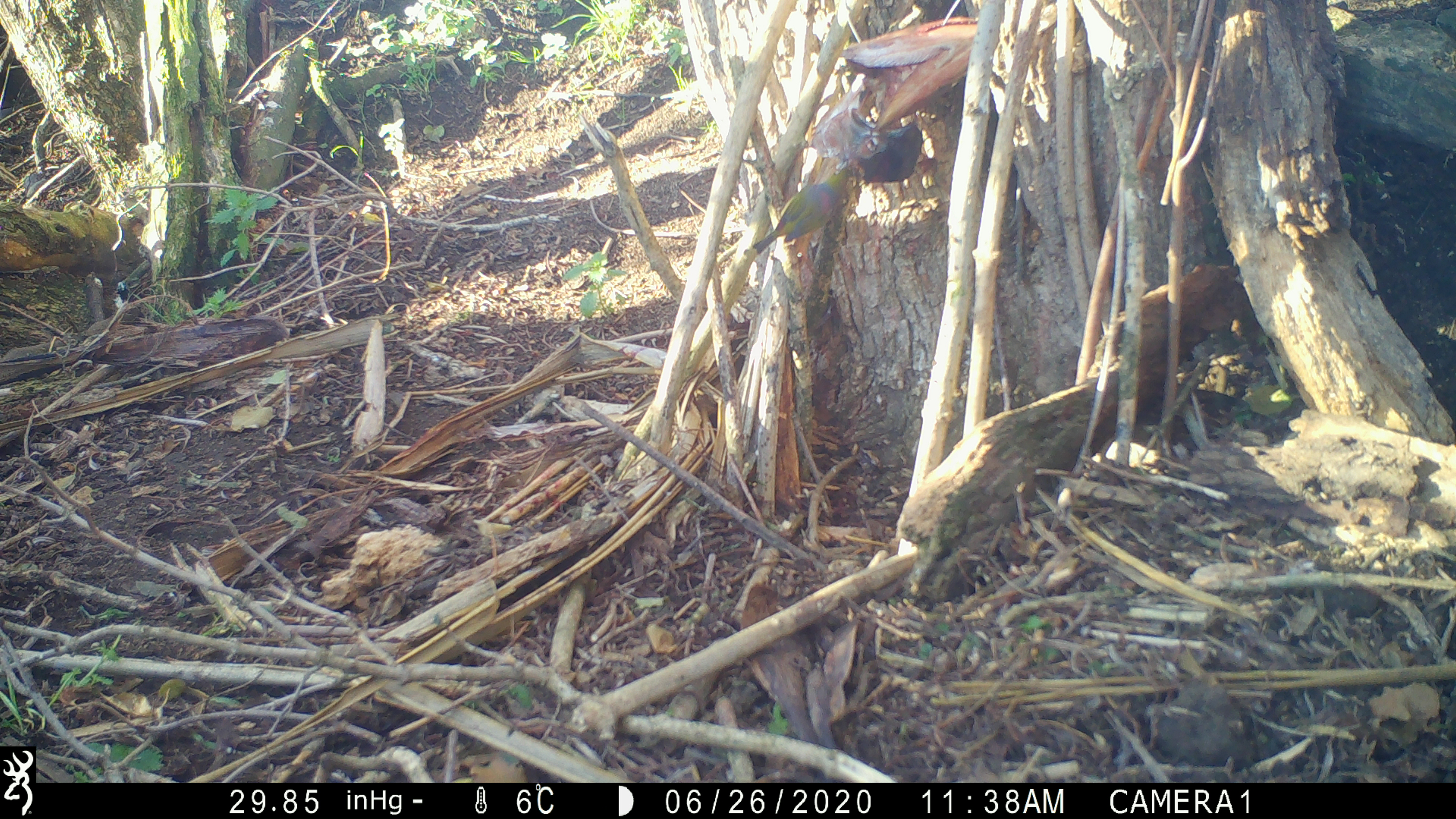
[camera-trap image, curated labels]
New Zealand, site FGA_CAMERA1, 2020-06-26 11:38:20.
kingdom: Animalia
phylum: Chordata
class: Aves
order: Passeriformes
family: Zosteropidae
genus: Zosterops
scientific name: Zosterops lateralis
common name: silvereye